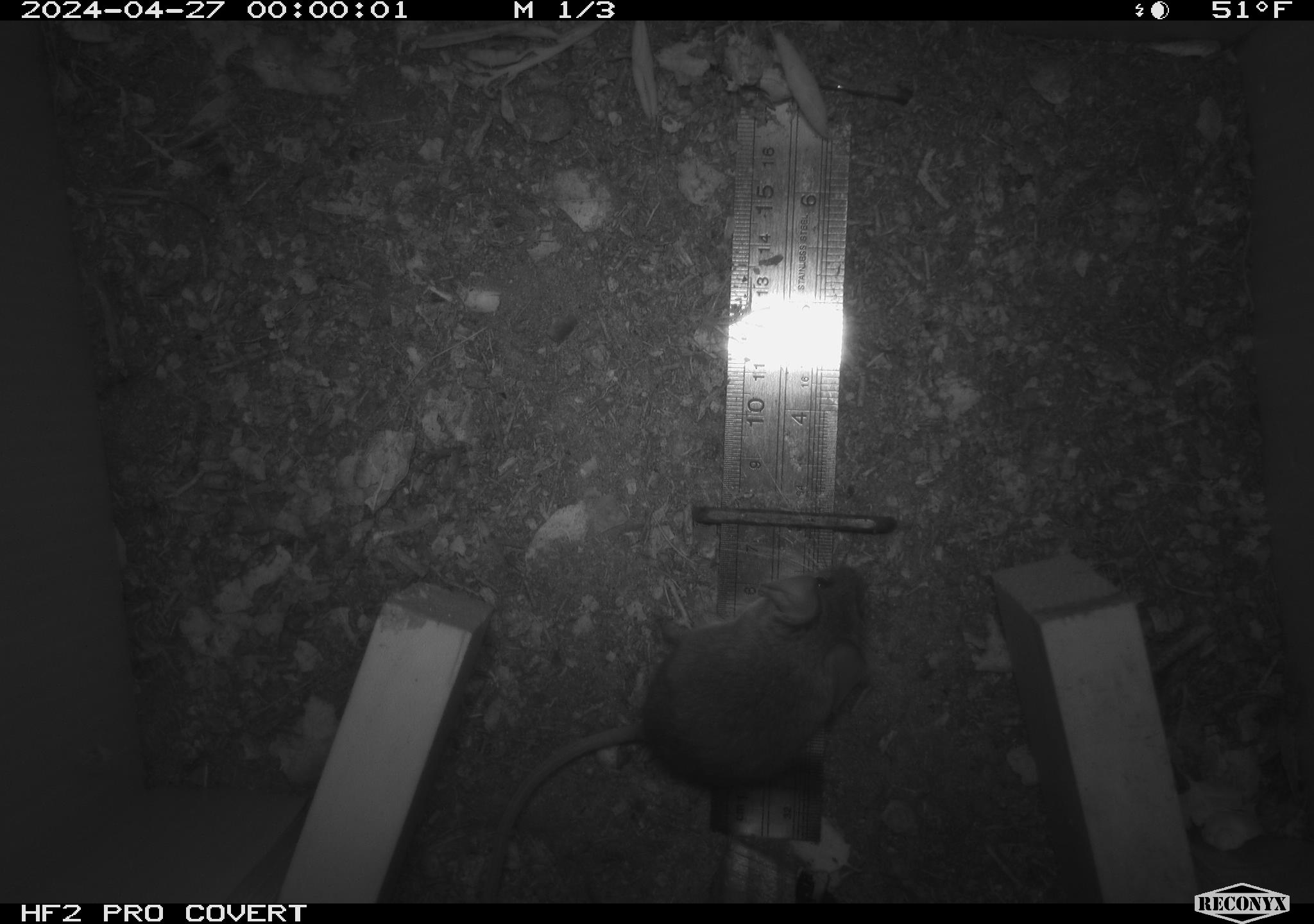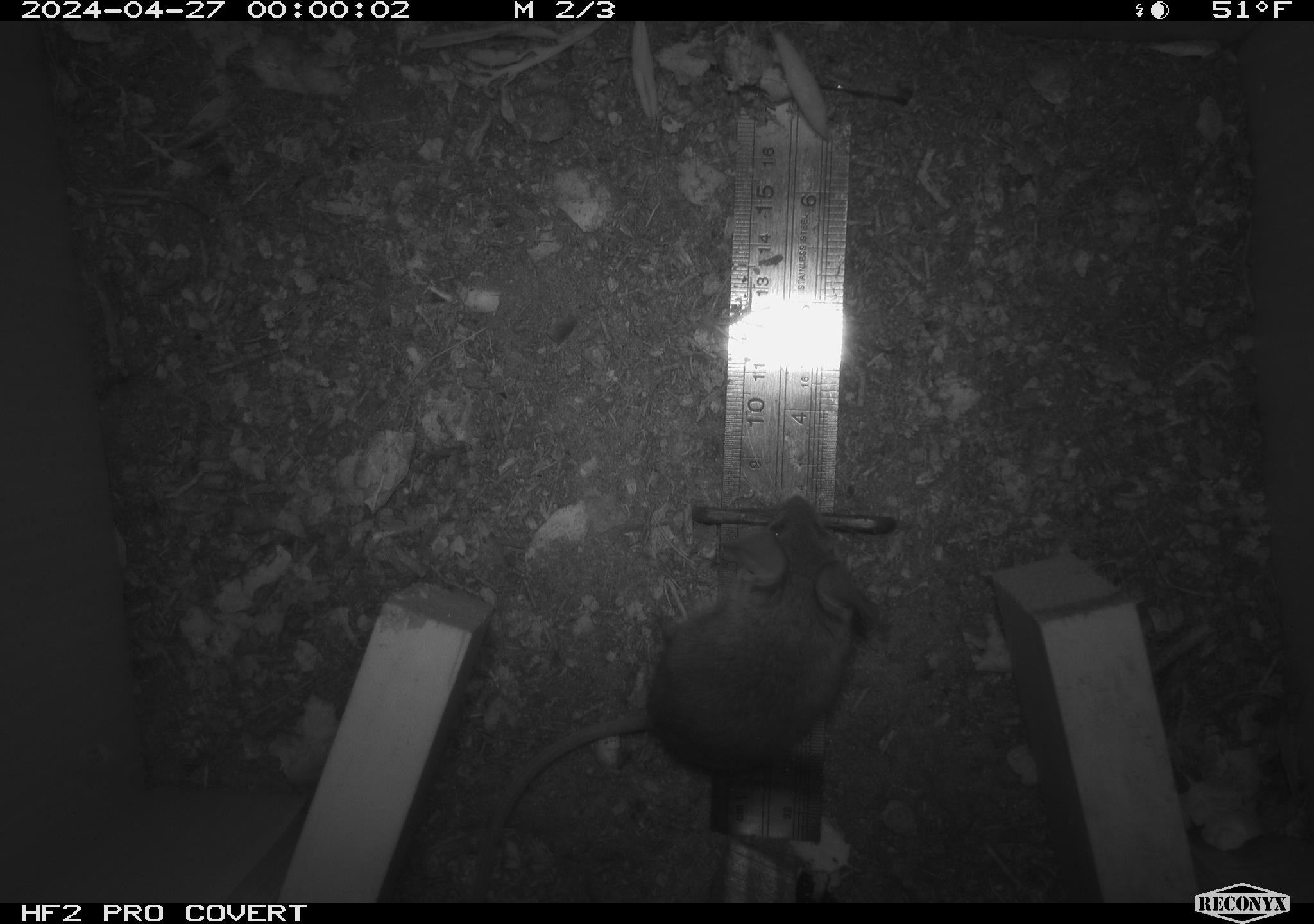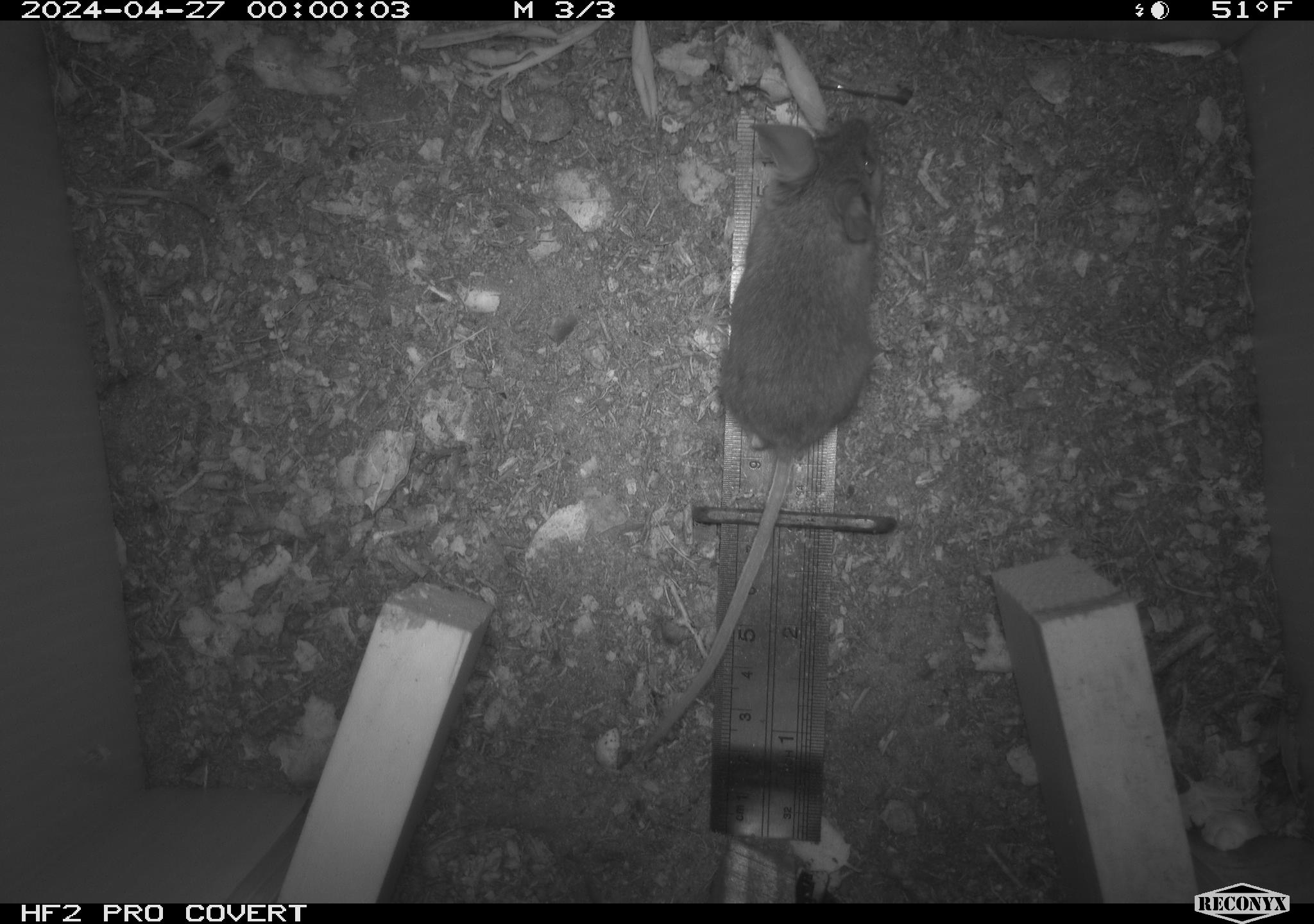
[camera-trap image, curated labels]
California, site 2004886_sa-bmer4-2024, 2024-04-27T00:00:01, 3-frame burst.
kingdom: Animalia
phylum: Chordata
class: Mammalia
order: Rodentia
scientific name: Rodentia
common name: mouse species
Mouse species (Rodentia).